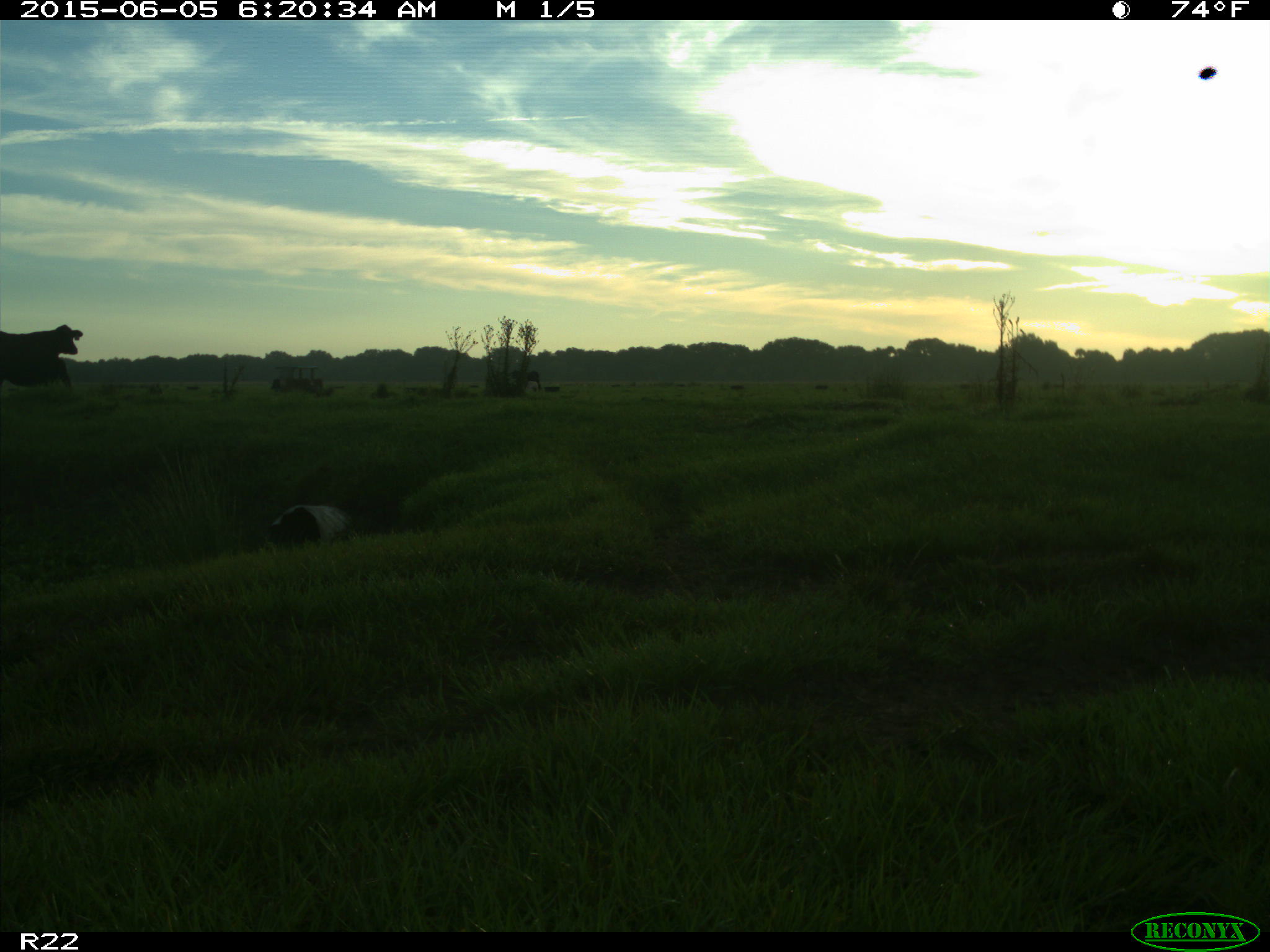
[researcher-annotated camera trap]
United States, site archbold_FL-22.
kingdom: Animalia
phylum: Chordata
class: Mammalia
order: Artiodactyla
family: Bovidae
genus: Bos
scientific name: Bos taurus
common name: domestic cow